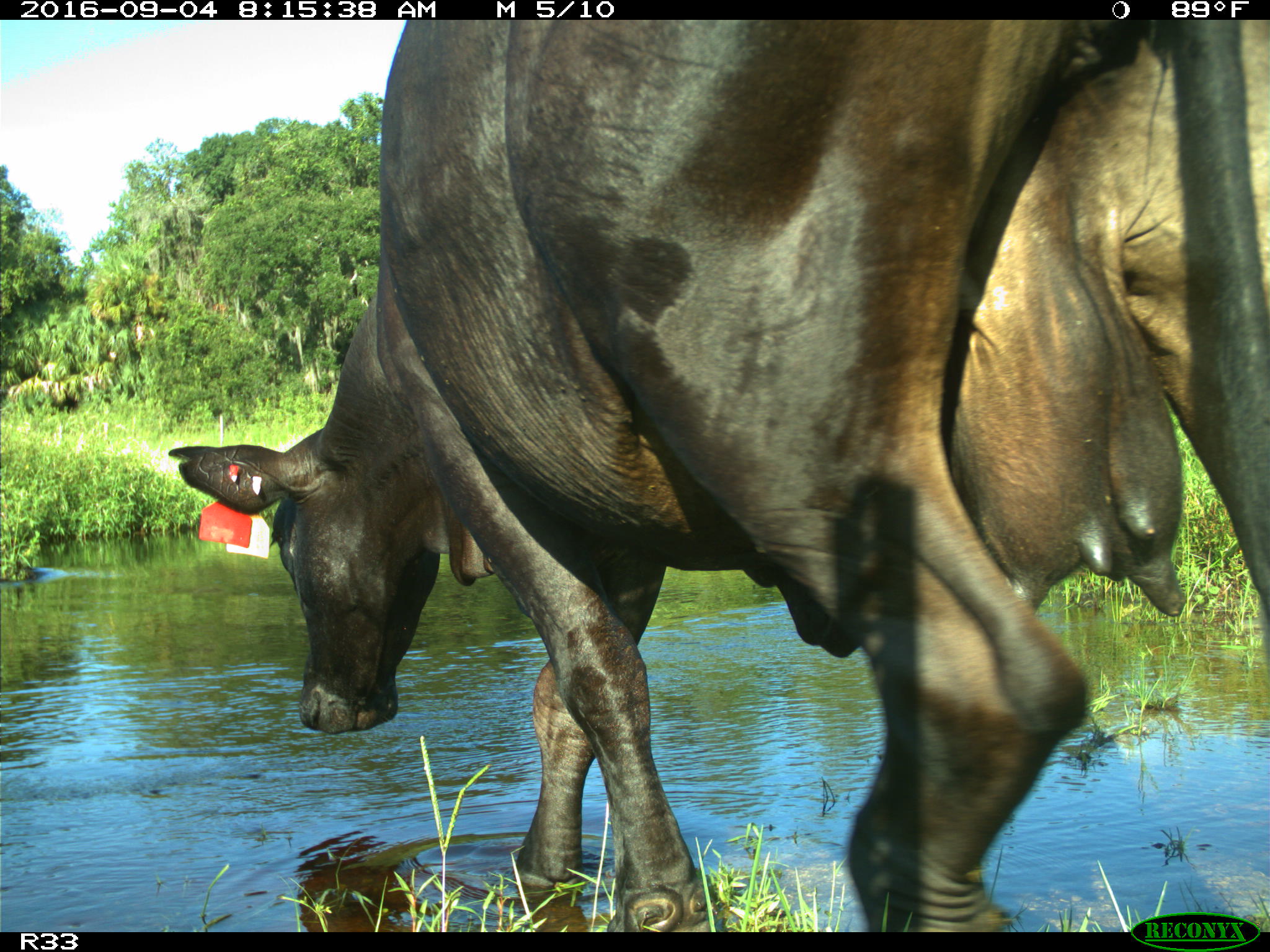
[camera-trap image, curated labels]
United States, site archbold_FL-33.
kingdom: Animalia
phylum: Chordata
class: Mammalia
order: Artiodactyla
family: Bovidae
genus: Bos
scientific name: Bos taurus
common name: domestic cow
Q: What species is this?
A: Bos taurus (domestic cow).